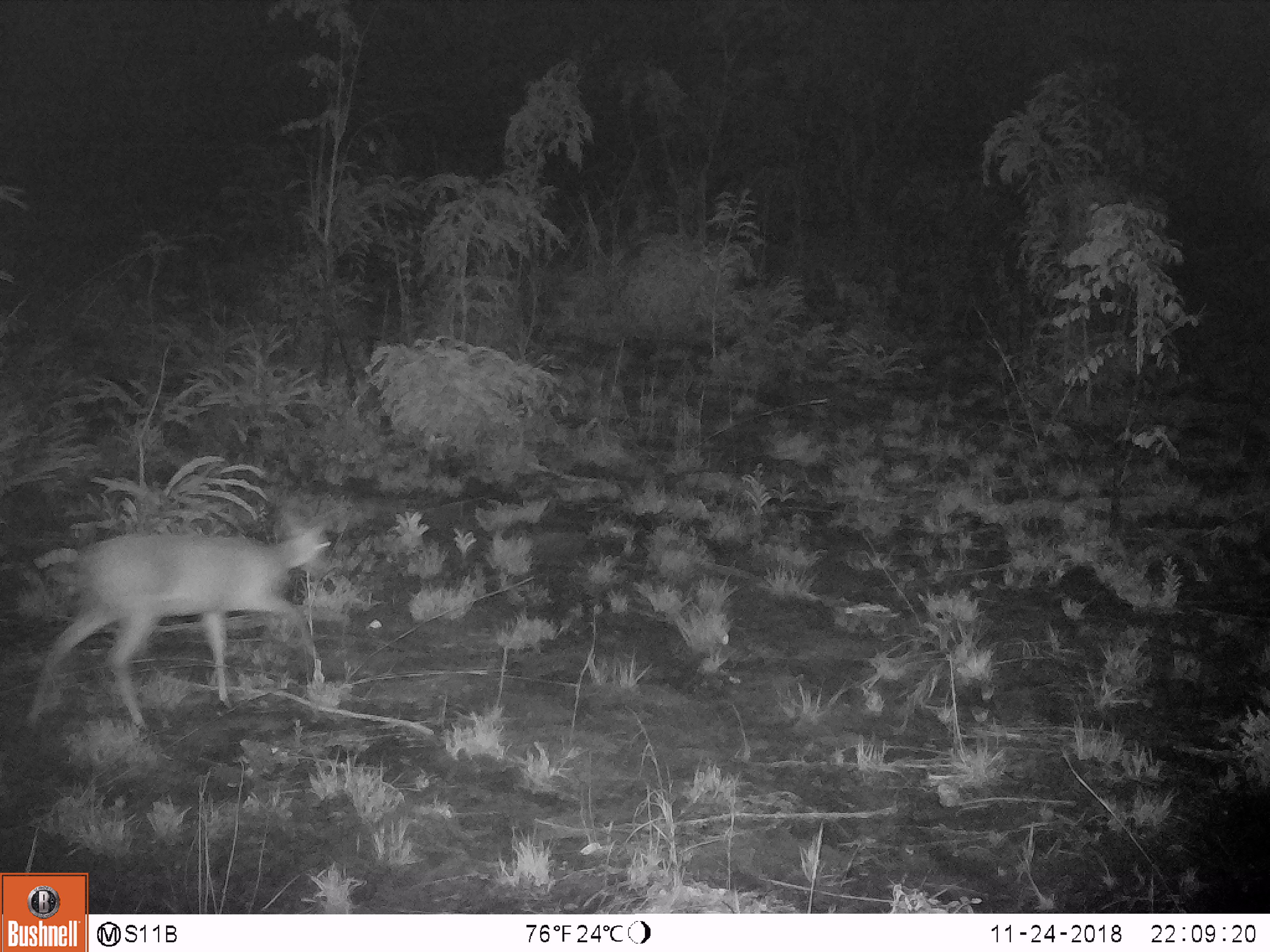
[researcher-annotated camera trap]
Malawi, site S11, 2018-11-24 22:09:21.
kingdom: Animalia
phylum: Chordata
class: Mammalia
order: Artiodactyla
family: Bovidae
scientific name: Antilopinae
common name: small antelope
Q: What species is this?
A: Small antelope (Antilopinae).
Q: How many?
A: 1.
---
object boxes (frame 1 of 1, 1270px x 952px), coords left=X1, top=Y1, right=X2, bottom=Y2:
small antelope: left=15, top=502, right=357, bottom=741